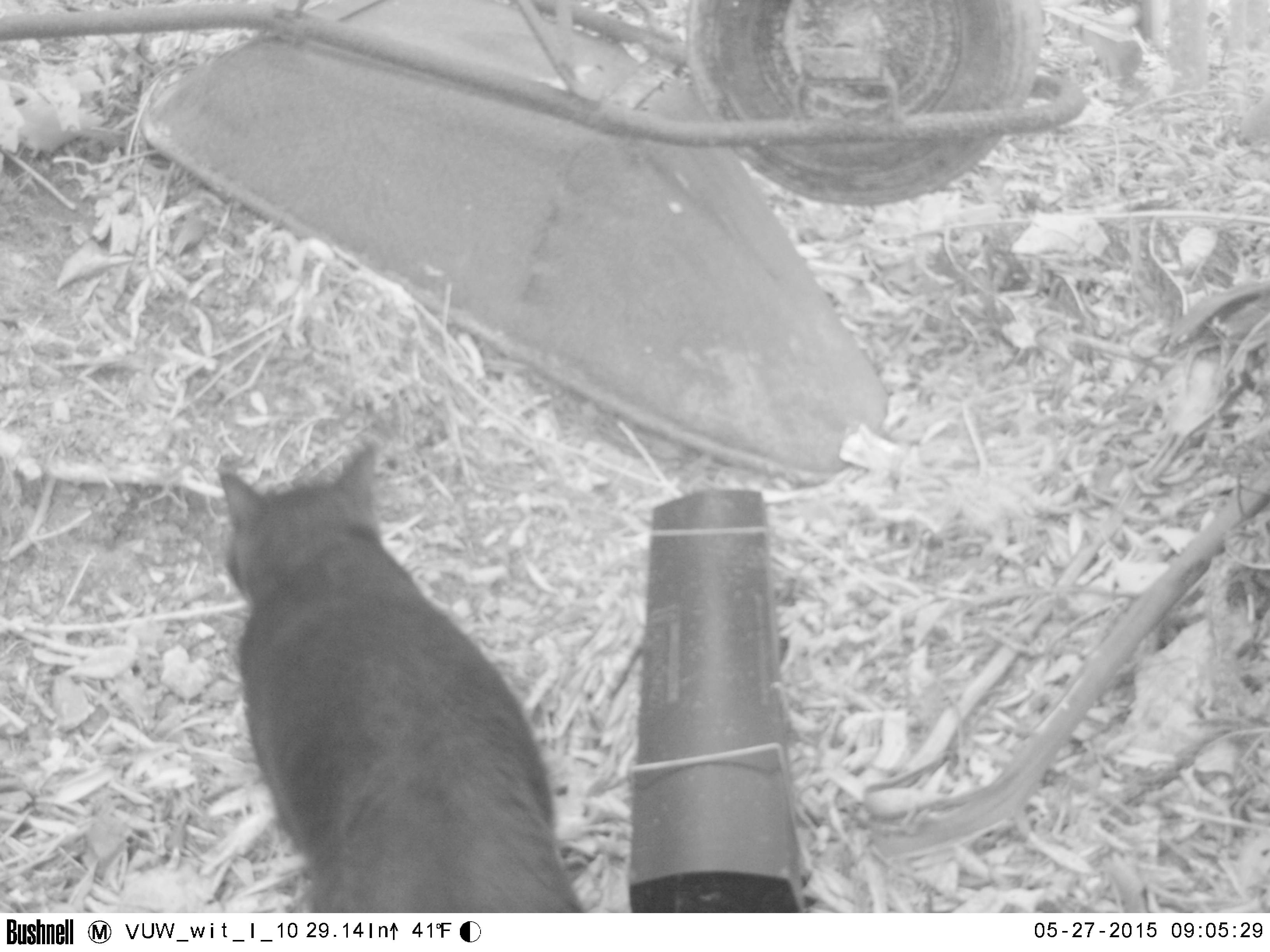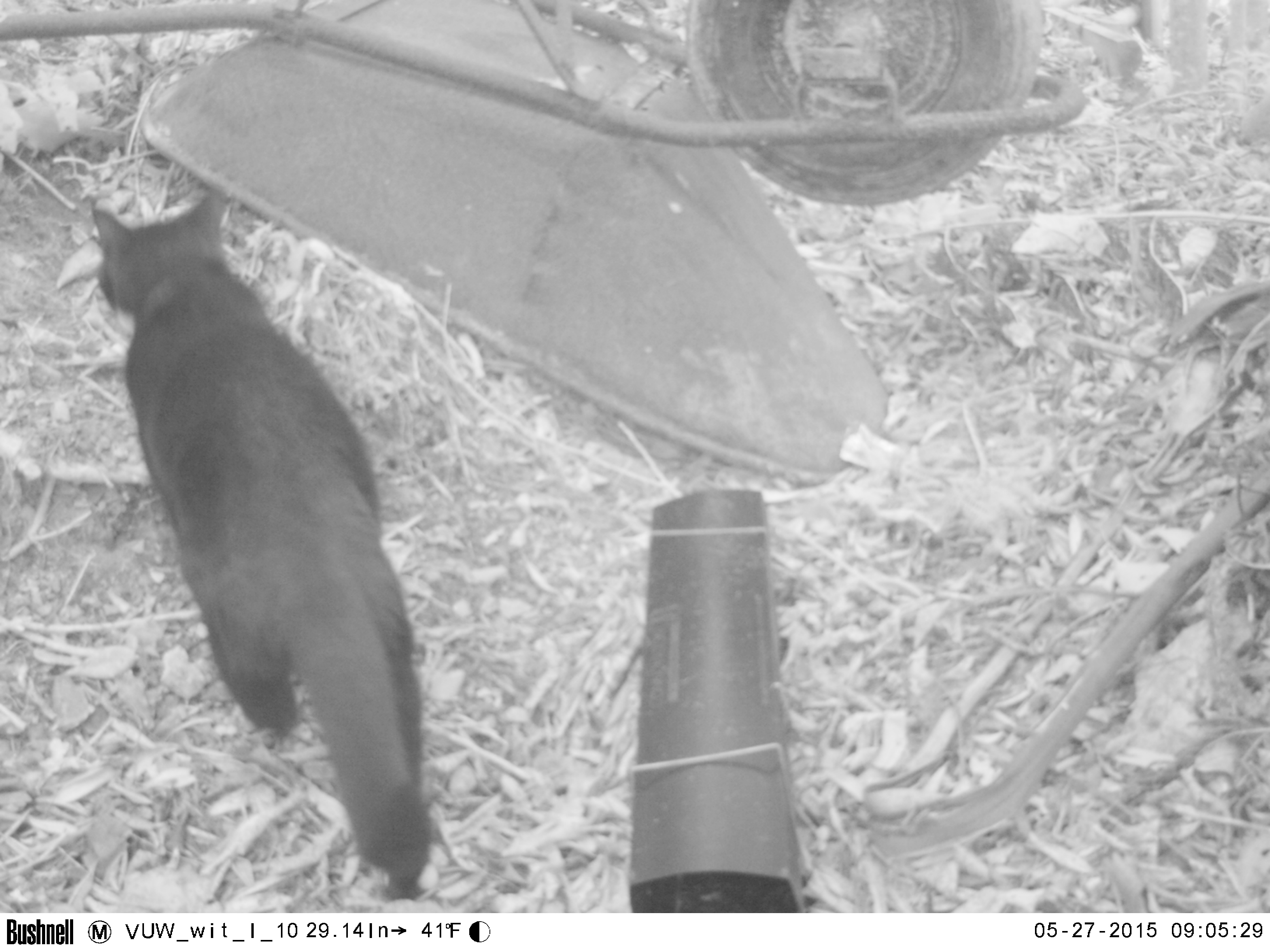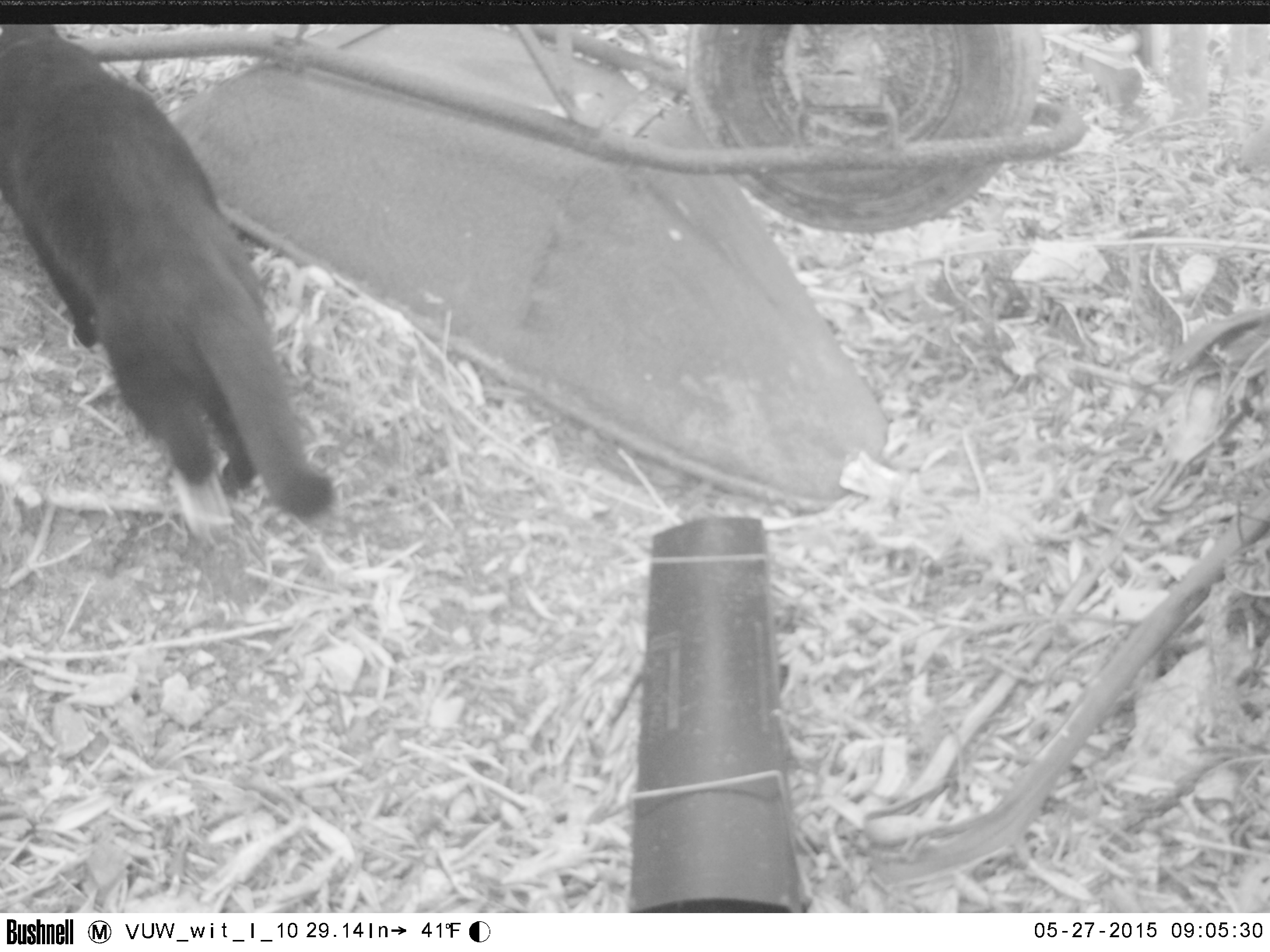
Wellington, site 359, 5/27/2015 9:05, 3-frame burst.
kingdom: Animalia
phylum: Chordata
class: Mammalia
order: Carnivora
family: Felidae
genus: Felis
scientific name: Felis catus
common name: cat